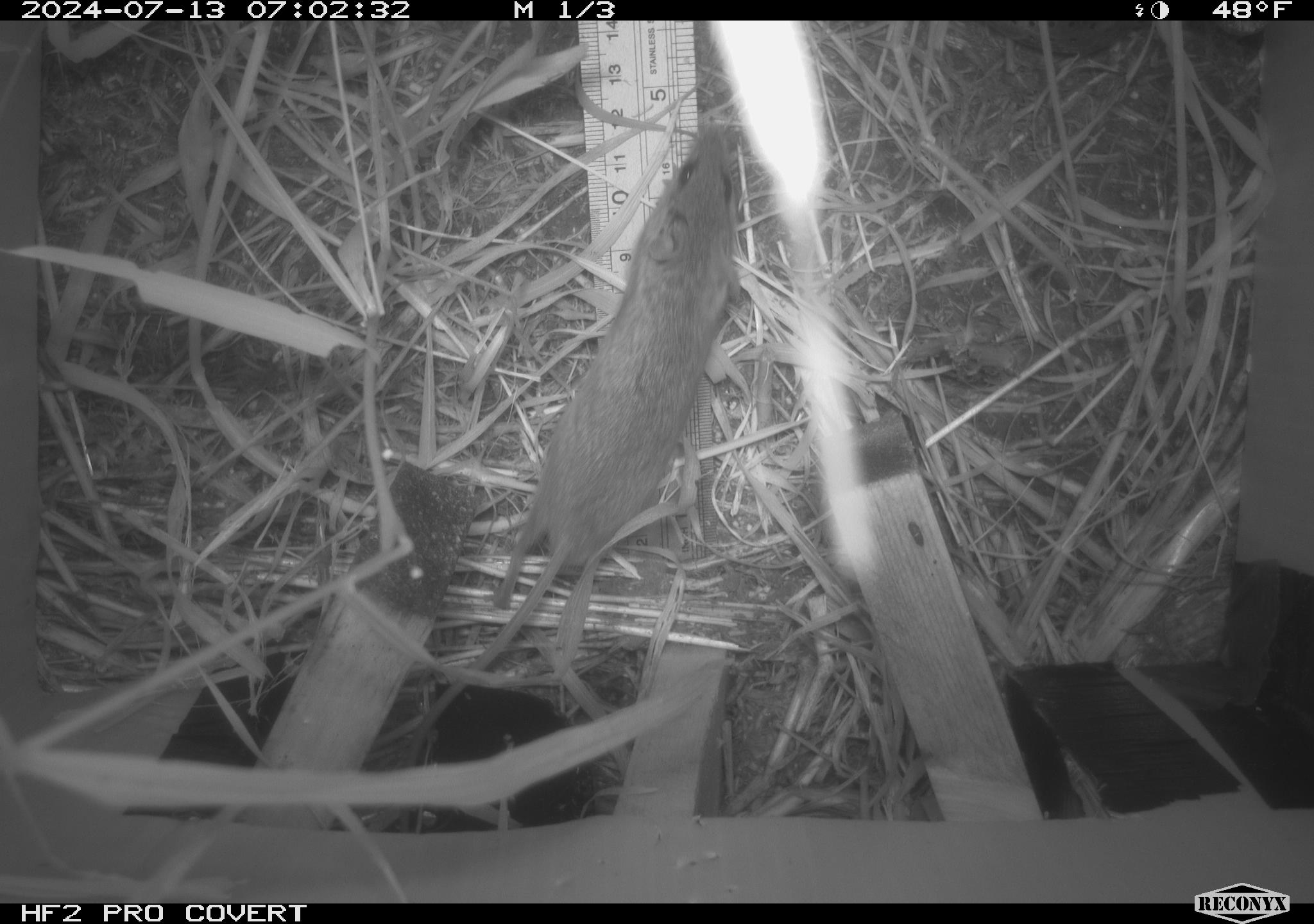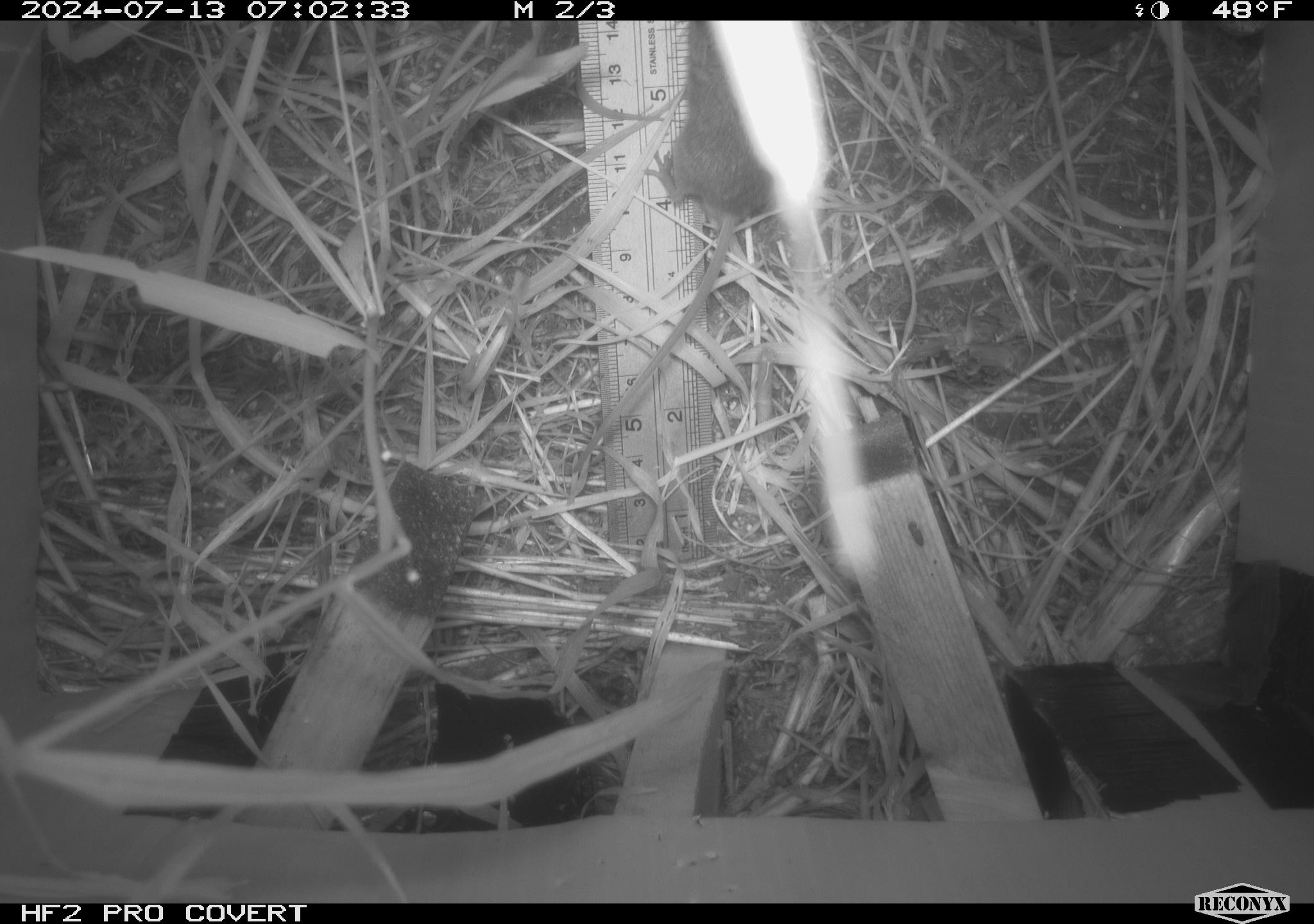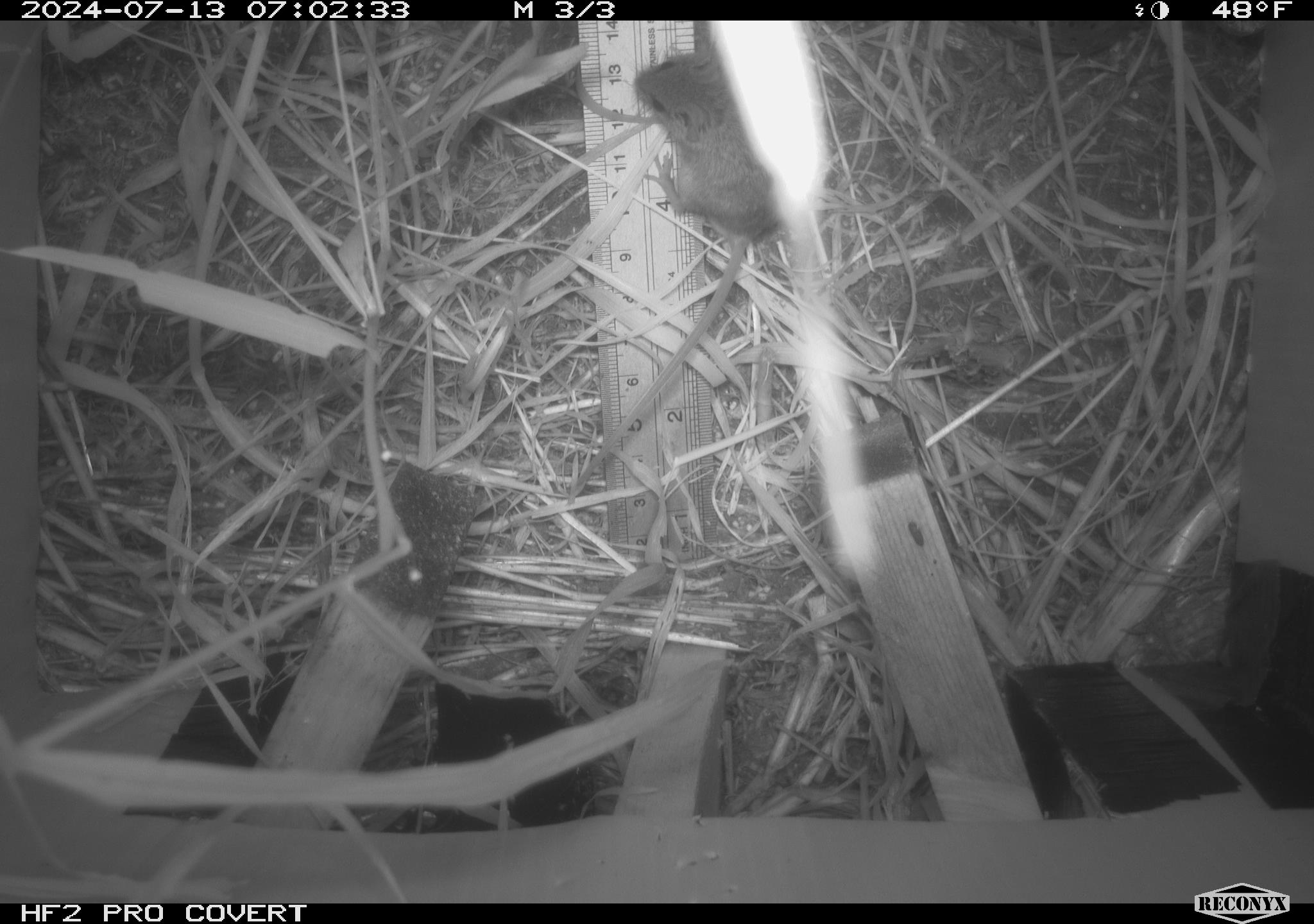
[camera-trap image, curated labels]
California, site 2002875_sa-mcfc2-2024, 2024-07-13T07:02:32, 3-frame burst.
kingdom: Animalia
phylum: Chordata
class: Mammalia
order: Rodentia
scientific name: Rodentia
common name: rodent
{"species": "rodent (Rodentia)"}